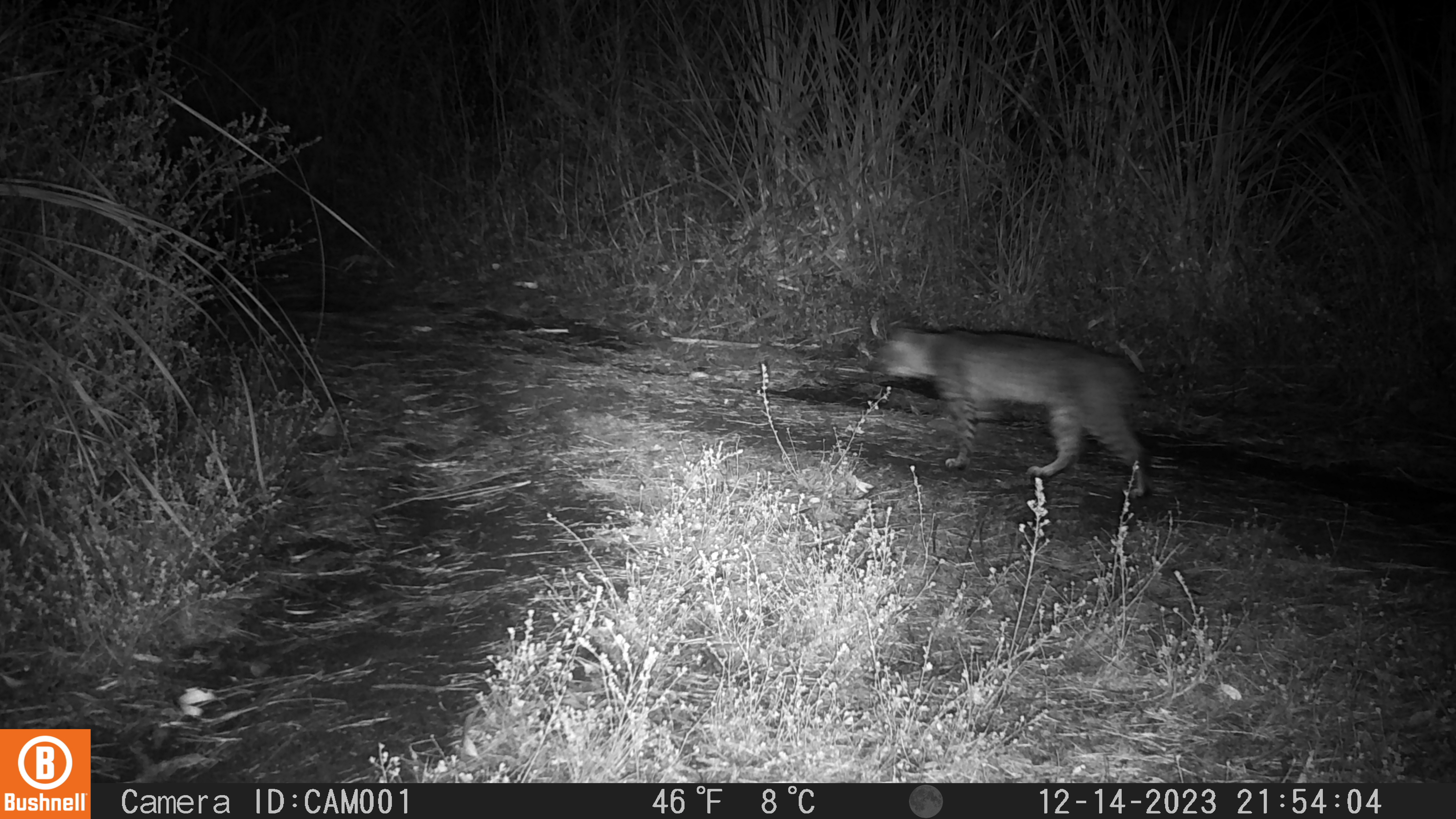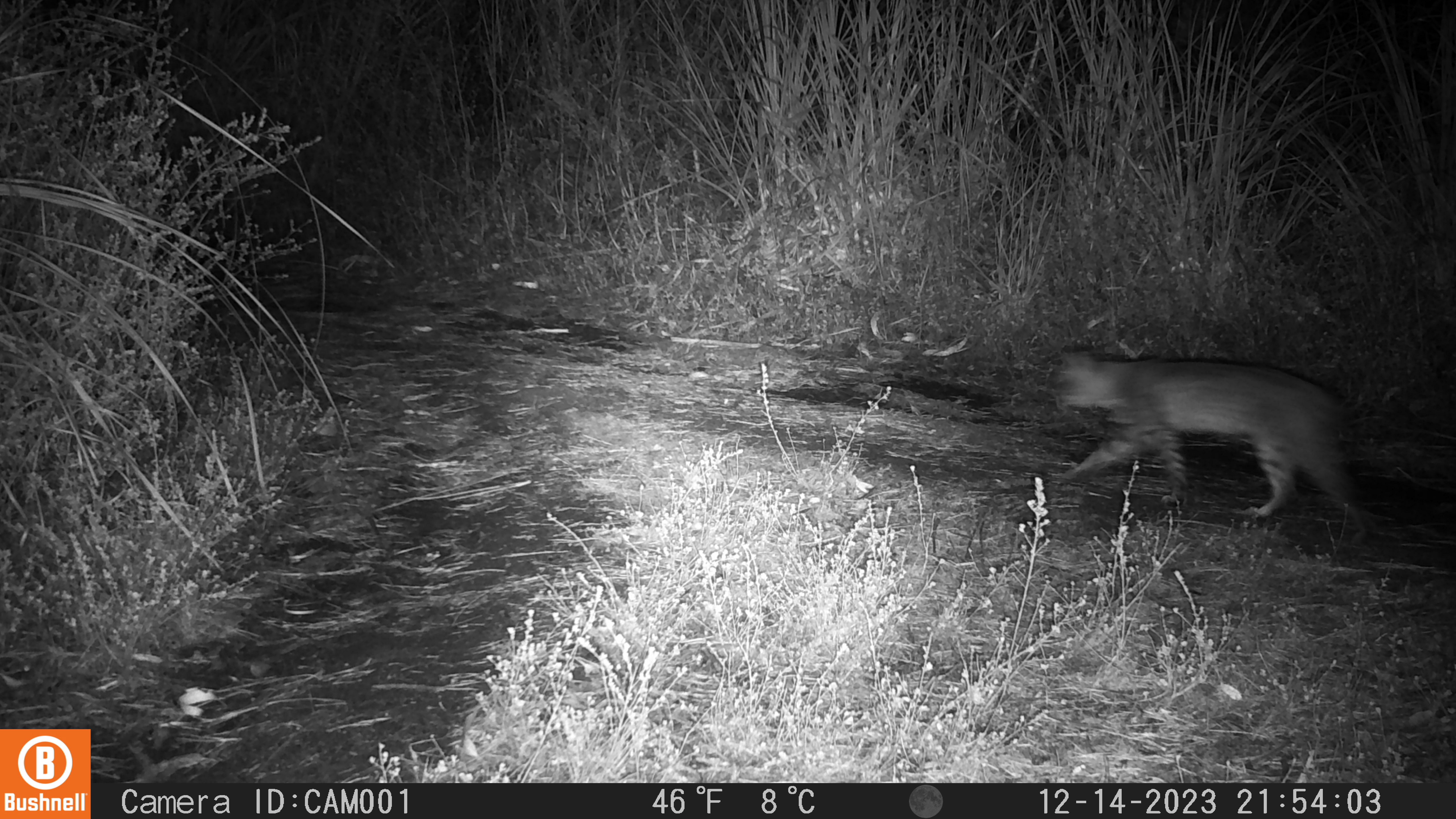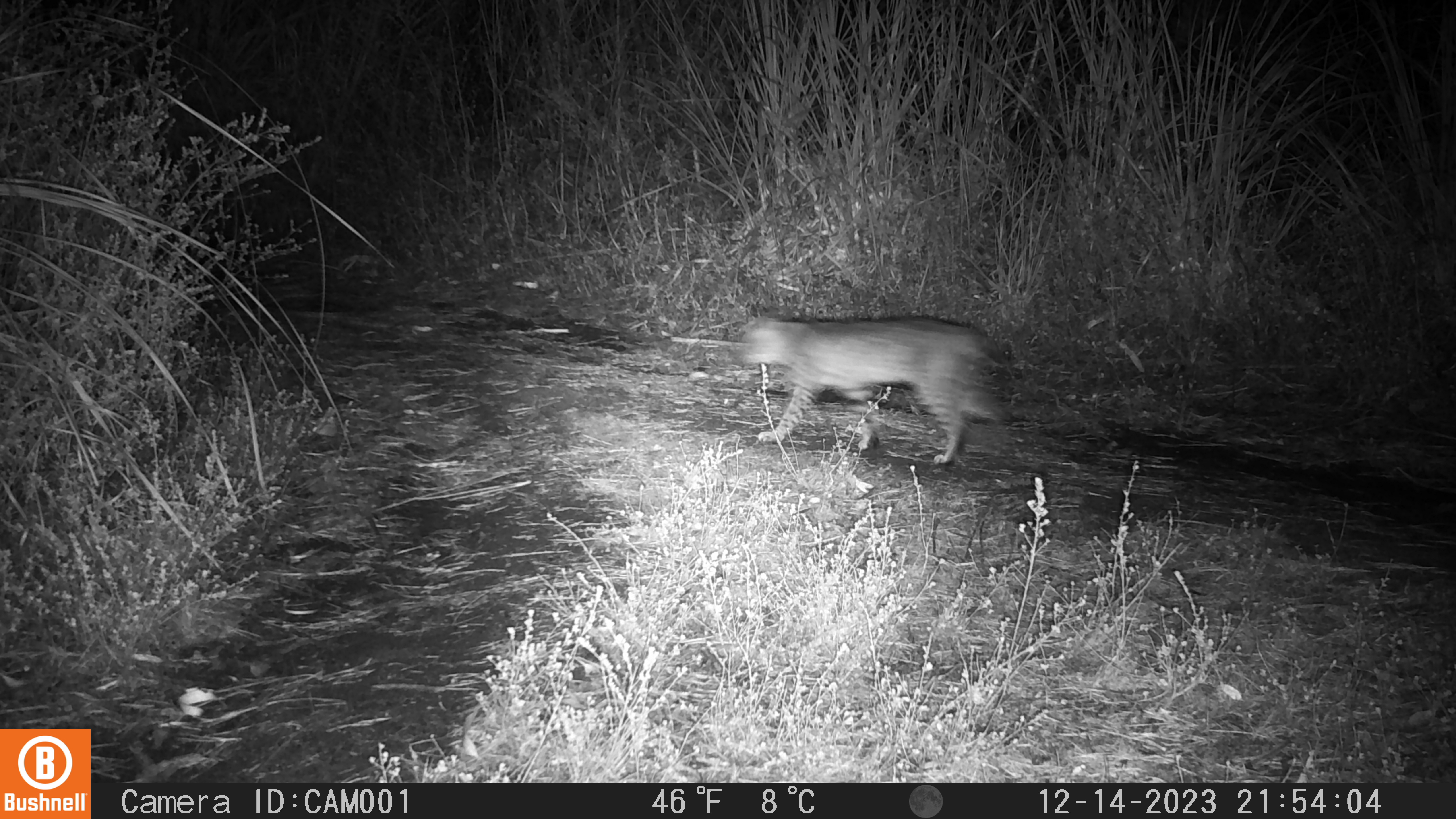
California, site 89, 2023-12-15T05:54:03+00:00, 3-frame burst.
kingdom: Animalia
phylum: Chordata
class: Mammalia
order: Carnivora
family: Felidae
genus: Lynx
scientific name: Lynx rufus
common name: bobcat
Bobcat (Lynx rufus).